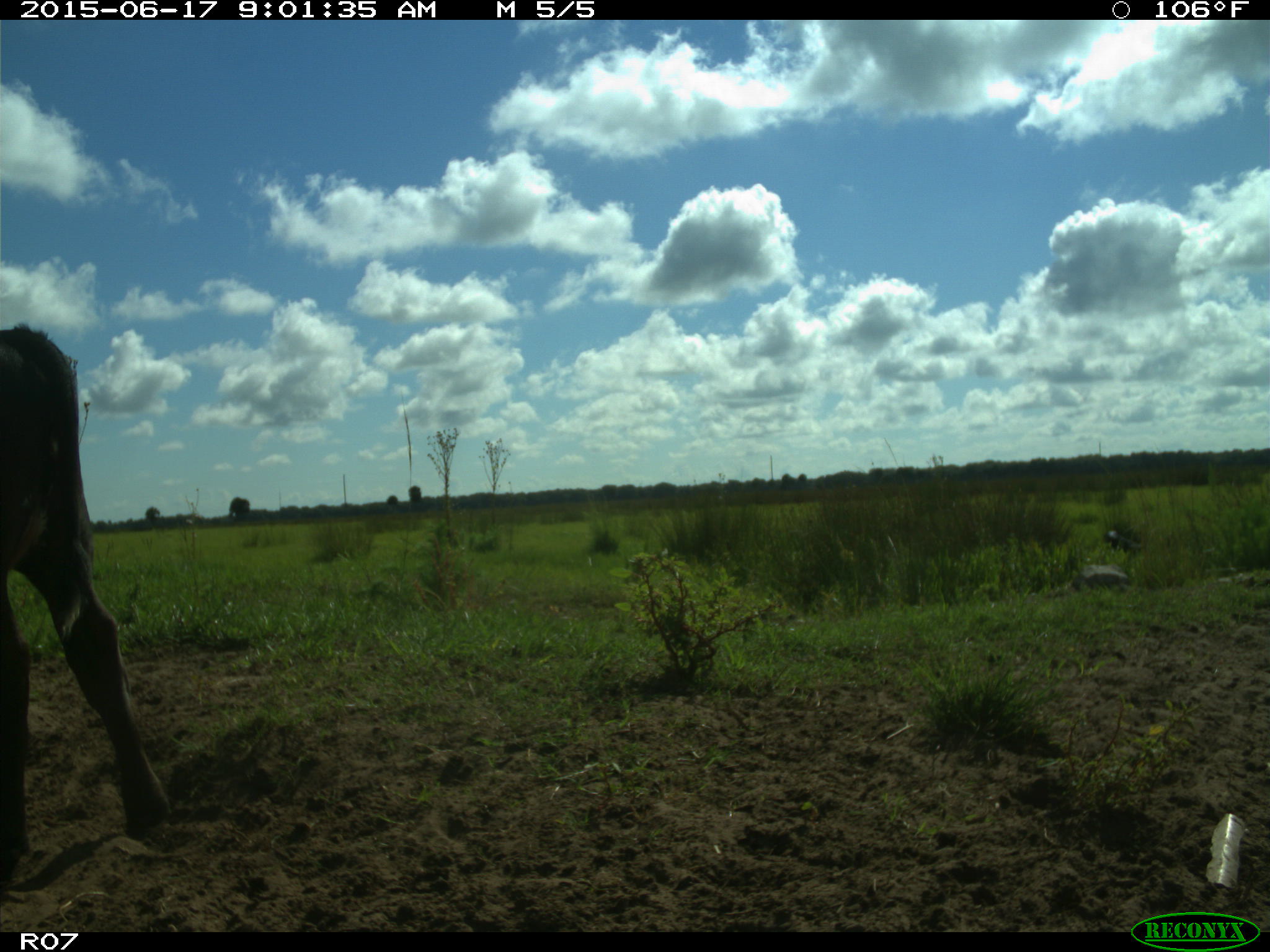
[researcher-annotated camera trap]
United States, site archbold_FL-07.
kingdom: Animalia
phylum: Chordata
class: Mammalia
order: Artiodactyla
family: Bovidae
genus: Bos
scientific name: Bos taurus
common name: domestic cow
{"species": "Bos taurus (domestic cow)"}